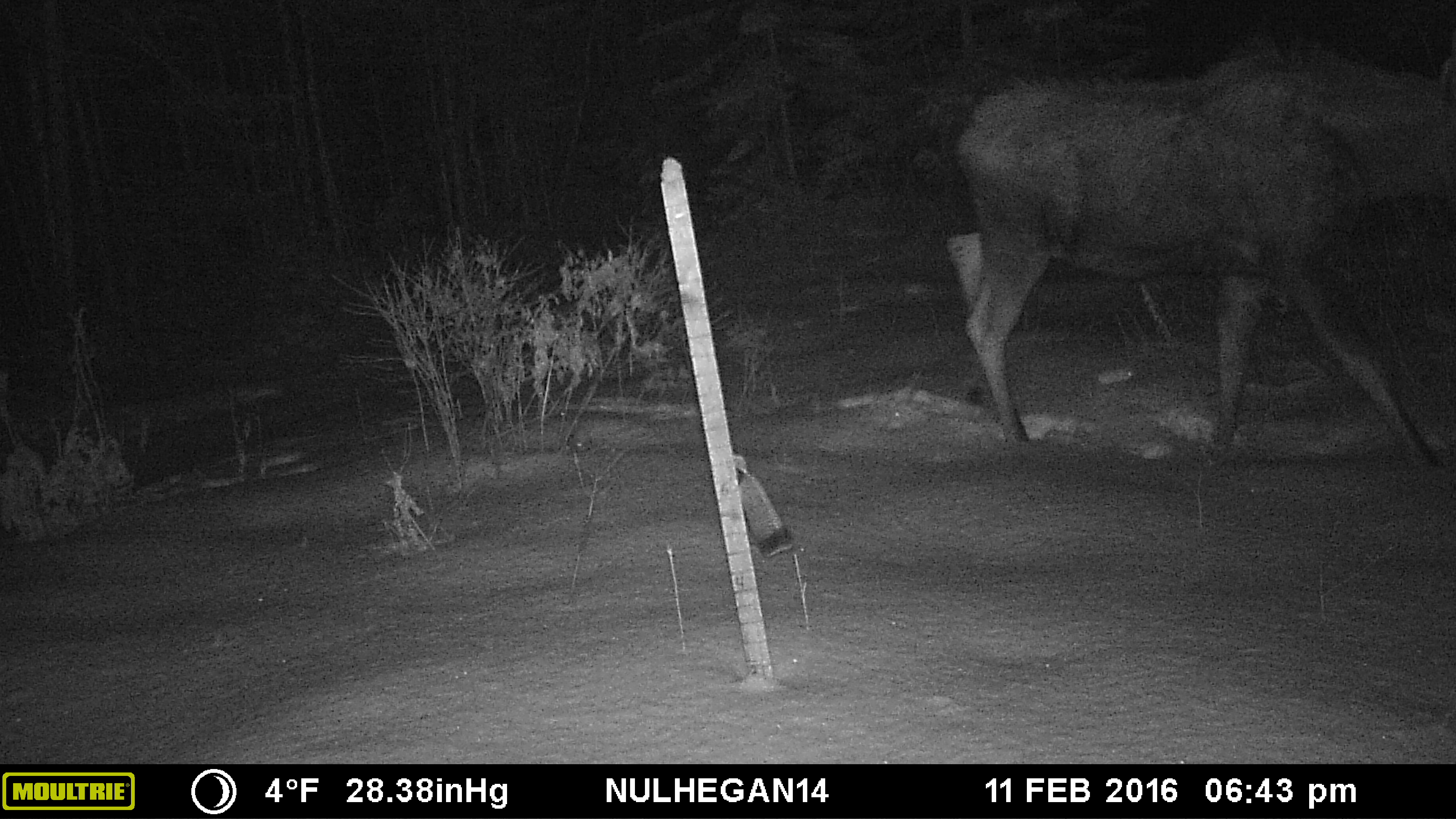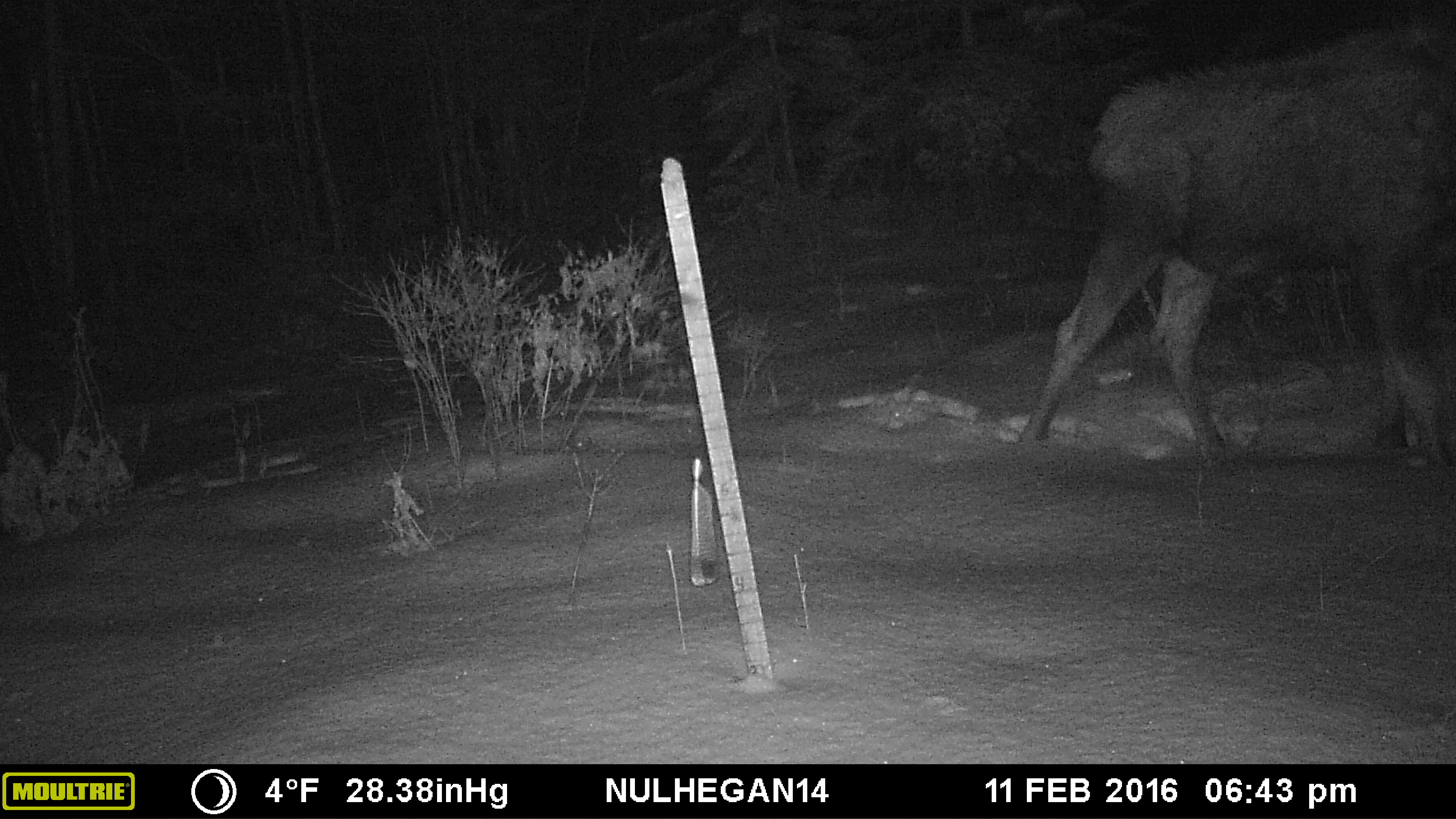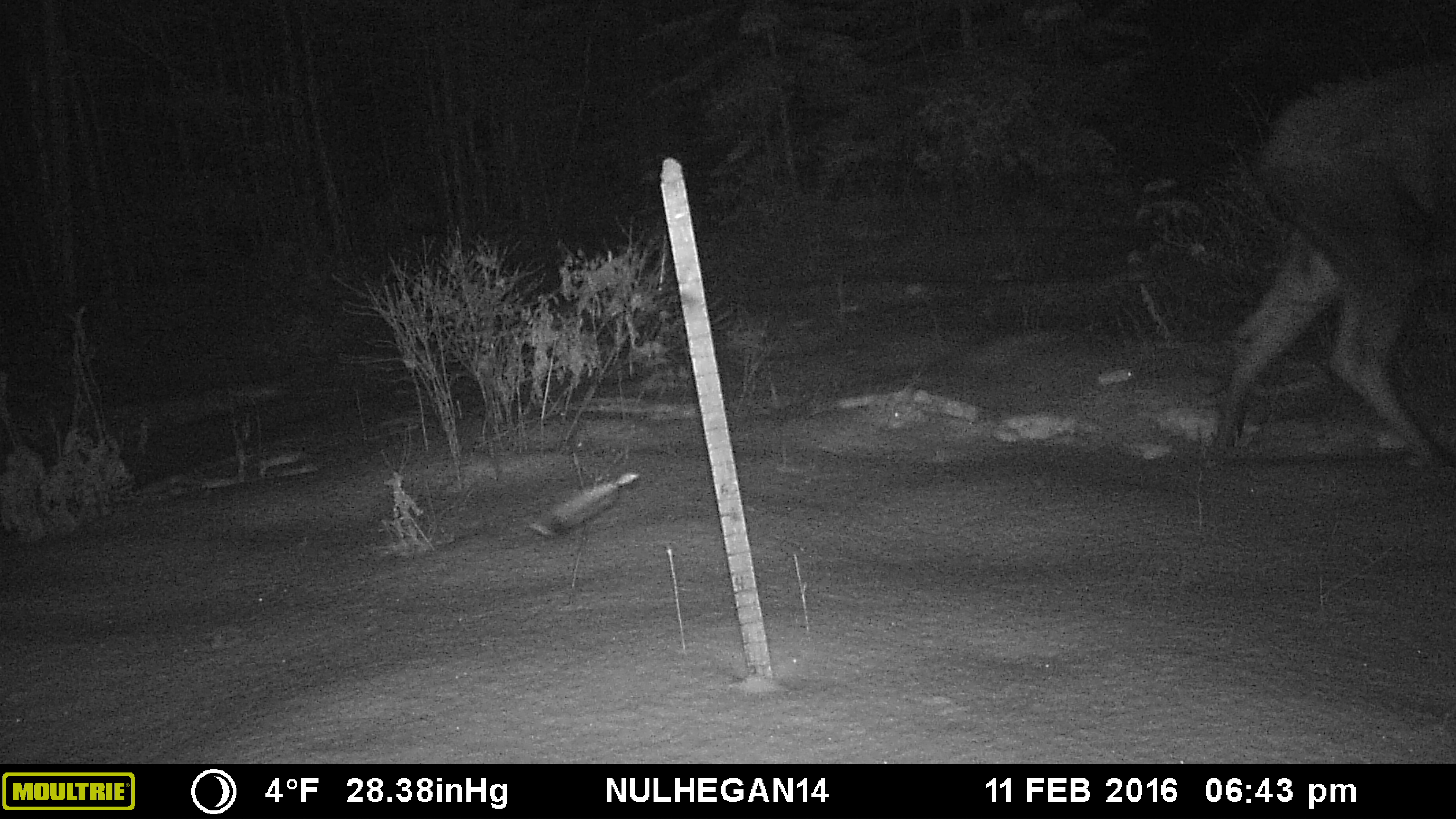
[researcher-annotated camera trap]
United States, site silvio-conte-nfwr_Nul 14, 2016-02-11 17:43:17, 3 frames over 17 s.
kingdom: Animalia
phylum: Chordata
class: Mammalia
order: Artiodactyla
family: Cervidae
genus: Alces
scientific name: Alces alces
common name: moose